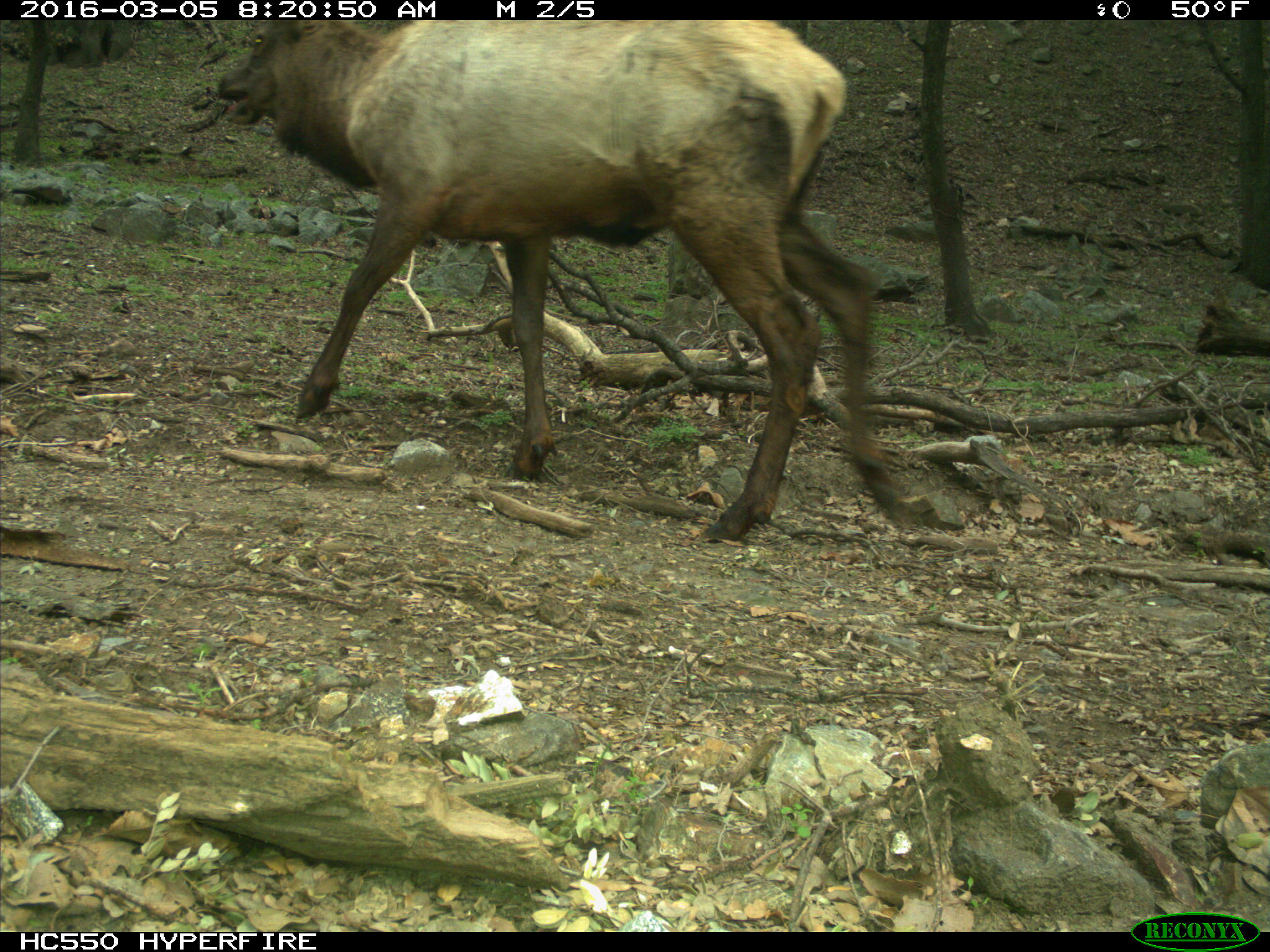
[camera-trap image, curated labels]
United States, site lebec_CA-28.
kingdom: Animalia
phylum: Chordata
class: Mammalia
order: Artiodactyla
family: Cervidae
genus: Cervus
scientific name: Cervus canadensis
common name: elk